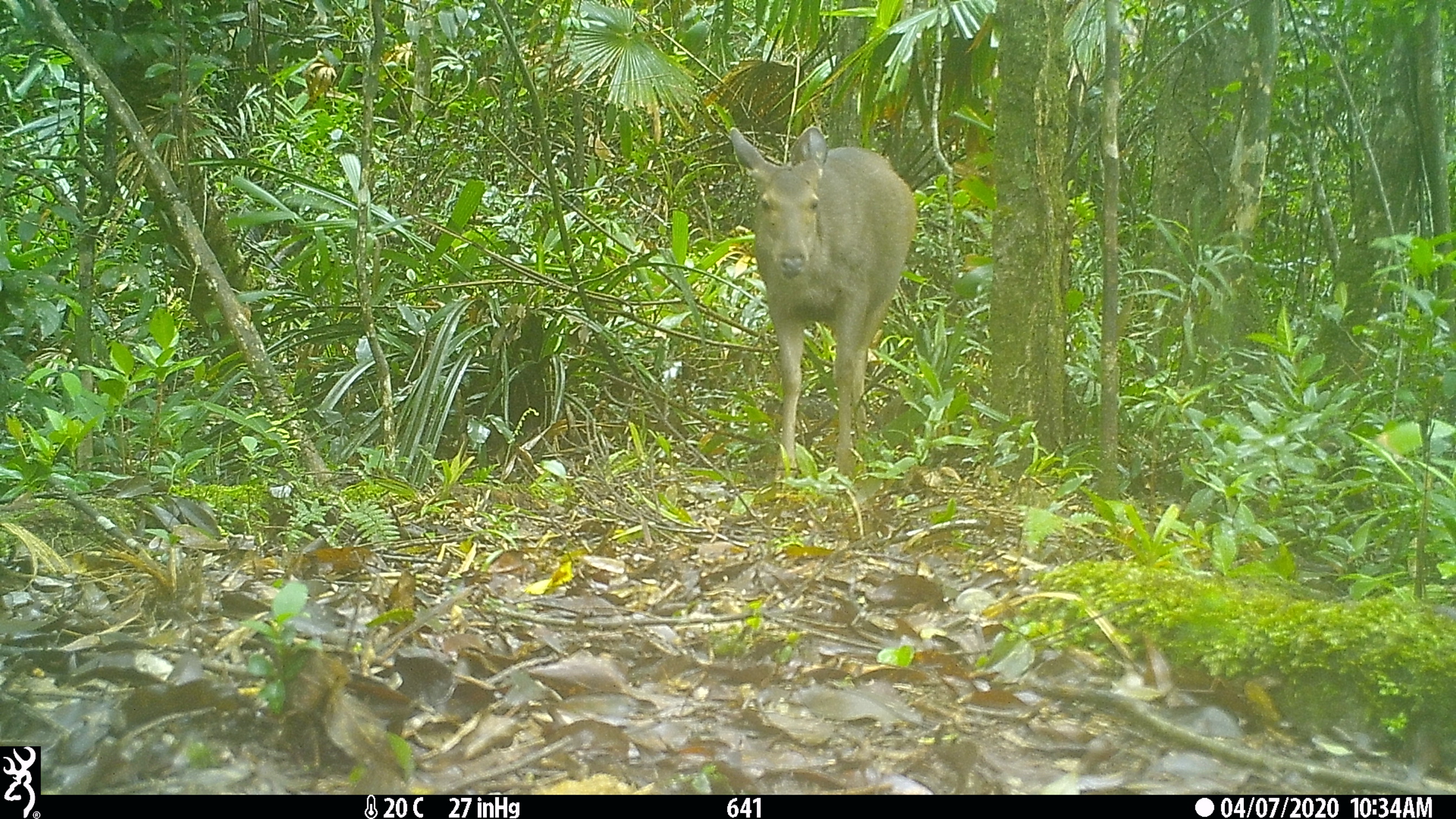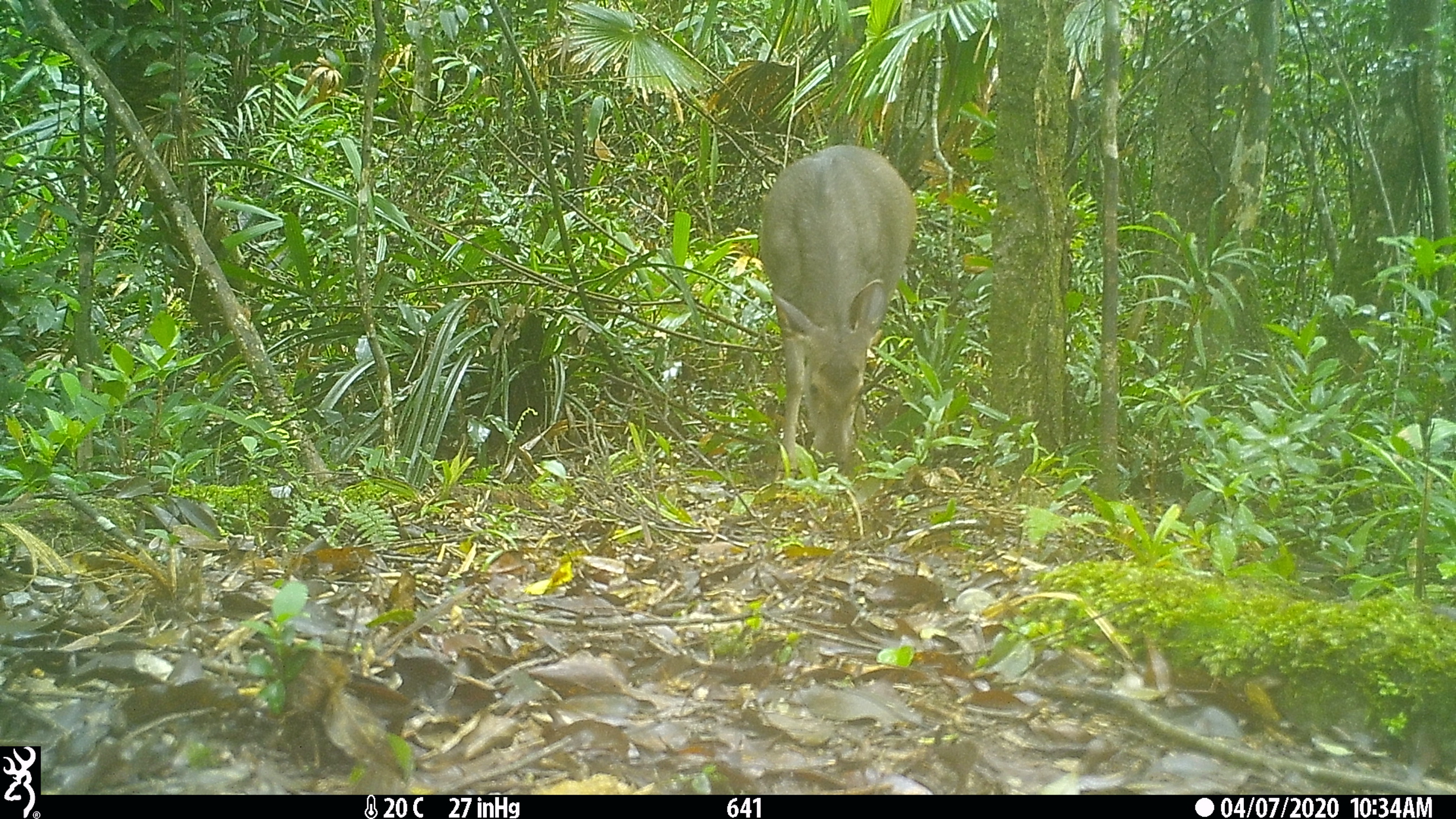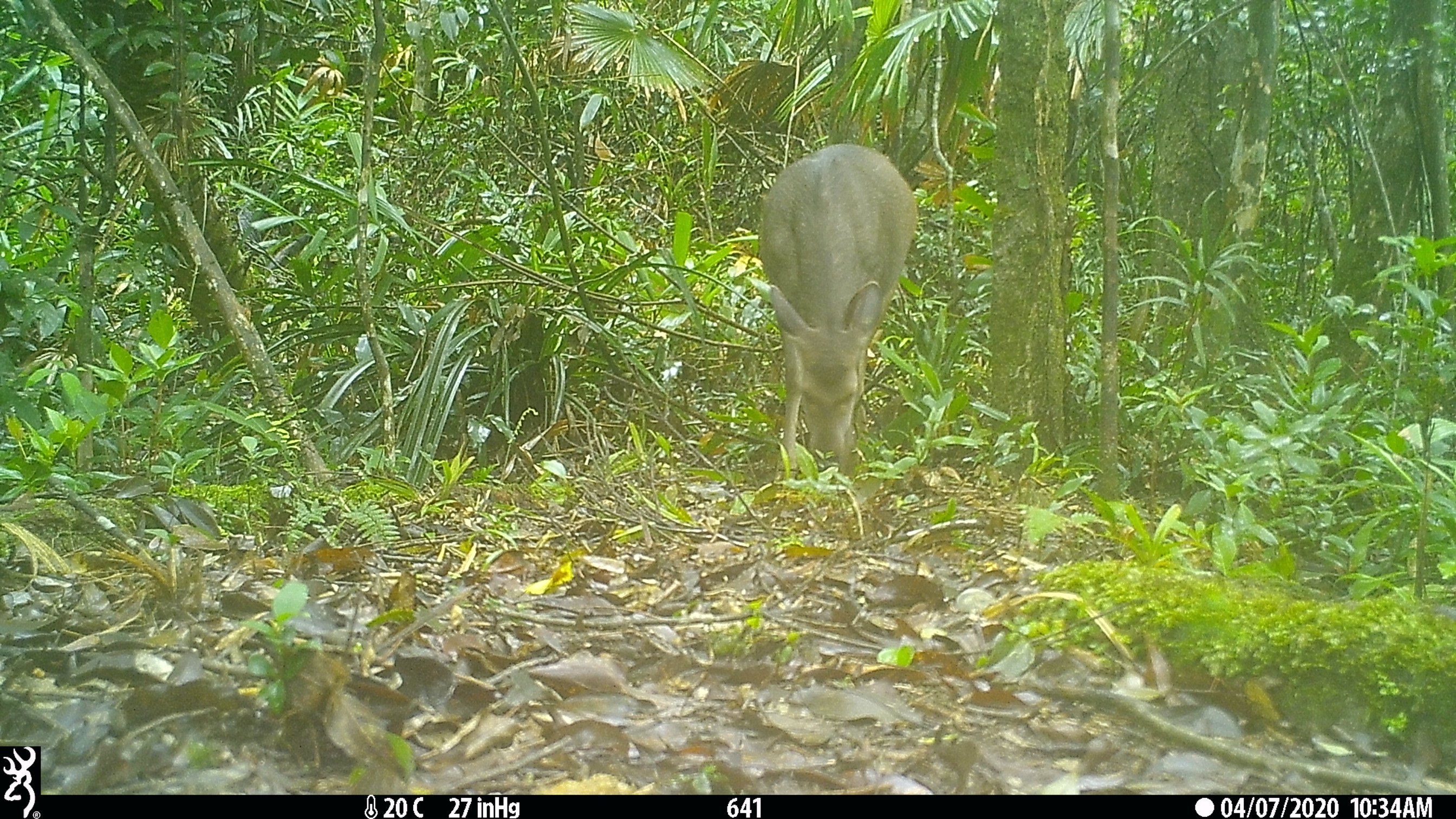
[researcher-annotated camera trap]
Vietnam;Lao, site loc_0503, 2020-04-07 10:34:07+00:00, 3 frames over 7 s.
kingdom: Animalia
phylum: Chordata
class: Mammalia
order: Artiodactyla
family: Cervidae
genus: Rusa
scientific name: Rusa unicolor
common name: sambar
Sambar (Rusa unicolor). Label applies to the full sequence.